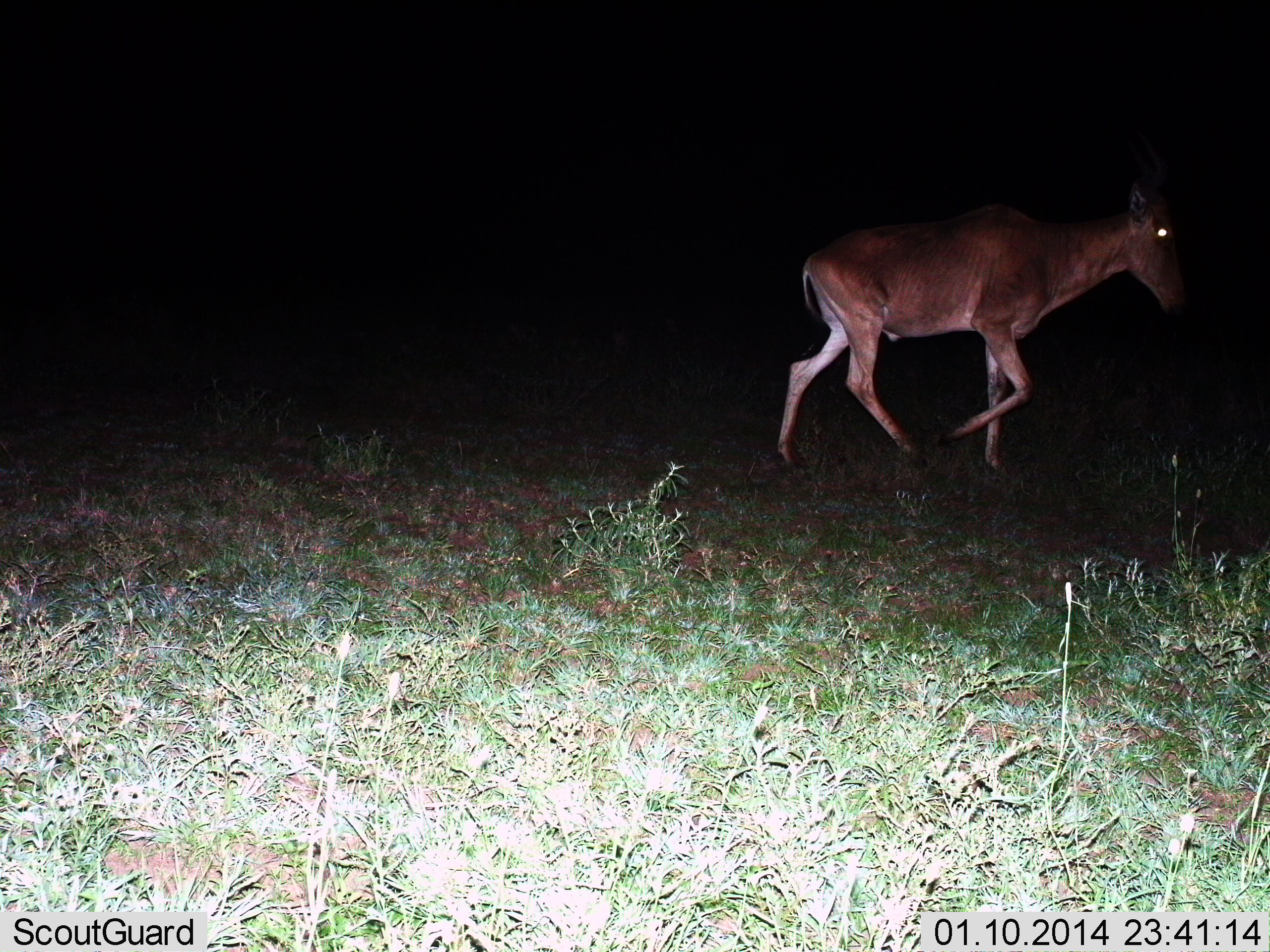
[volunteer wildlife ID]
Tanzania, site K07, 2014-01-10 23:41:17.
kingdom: Animalia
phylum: Chordata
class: Mammalia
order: Artiodactyla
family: Bovidae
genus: Alcelaphus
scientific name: Alcelaphus buselaphus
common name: hartebeest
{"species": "hartebeest (Alcelaphus buselaphus)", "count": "1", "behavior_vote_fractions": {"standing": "0%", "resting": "0%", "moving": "100%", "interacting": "0%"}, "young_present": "0%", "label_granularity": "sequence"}